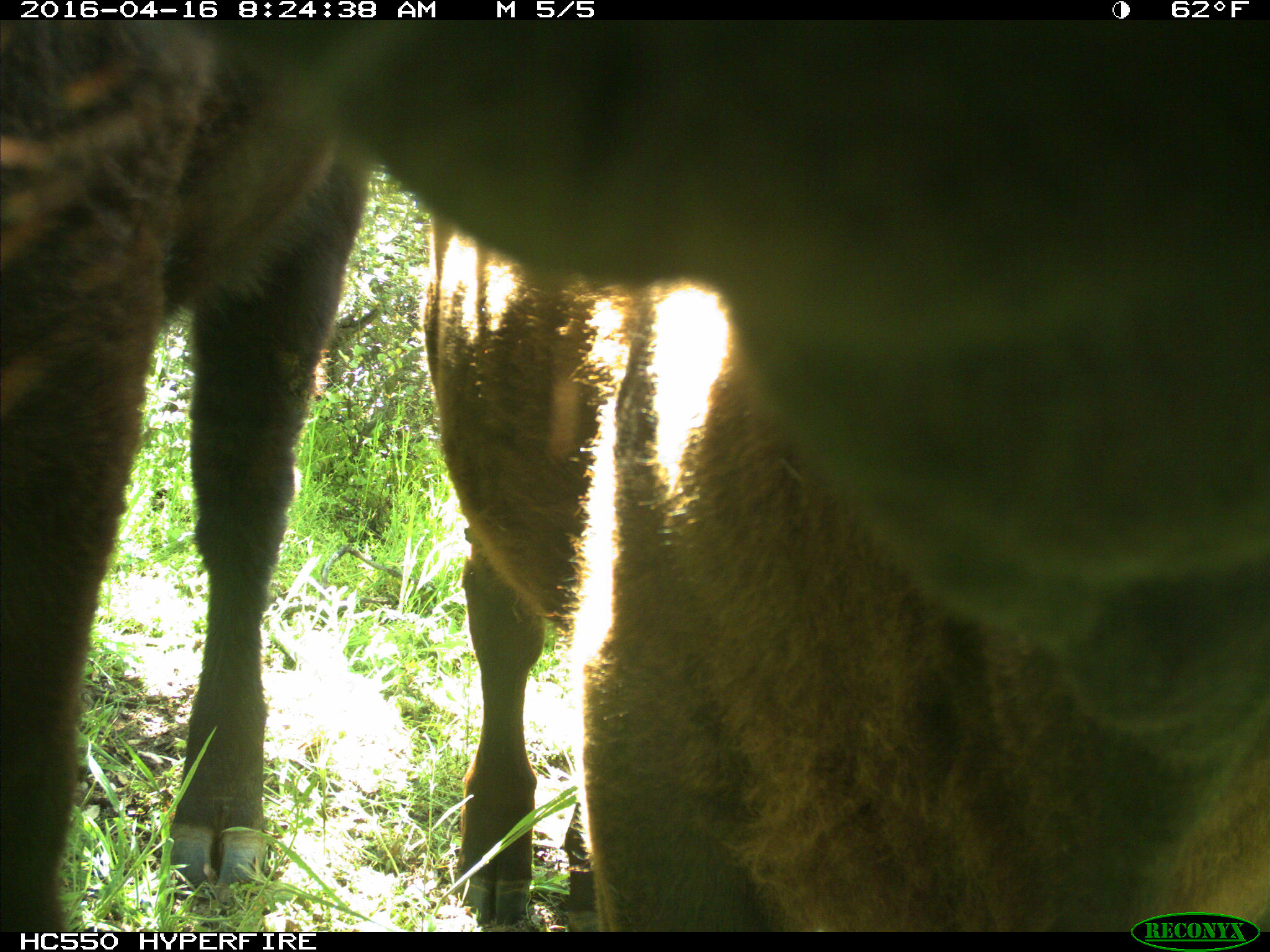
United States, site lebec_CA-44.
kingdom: Animalia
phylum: Chordata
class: Mammalia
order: Artiodactyla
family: Bovidae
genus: Bos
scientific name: Bos taurus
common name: domestic cow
Bos taurus (domestic cow).